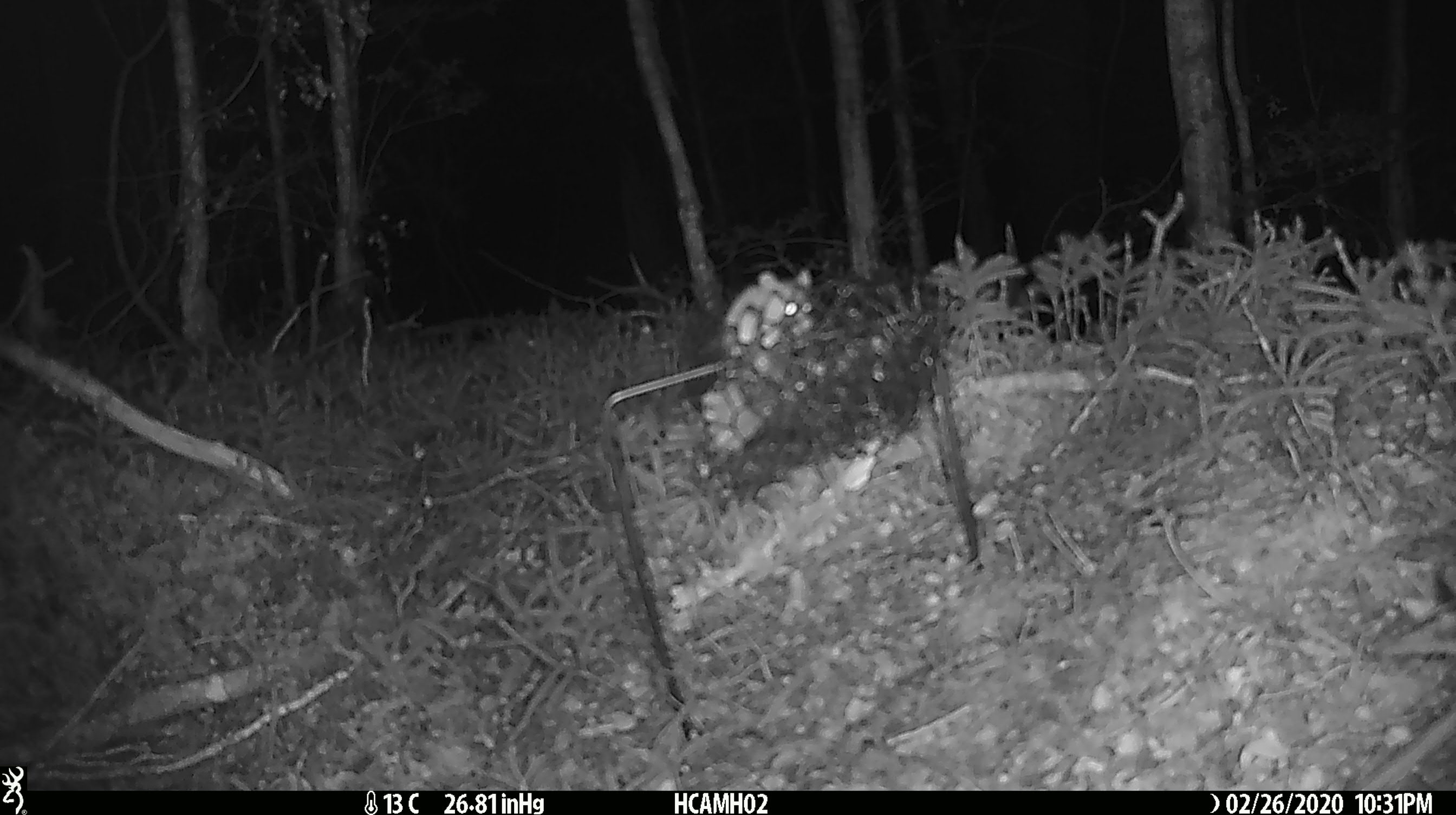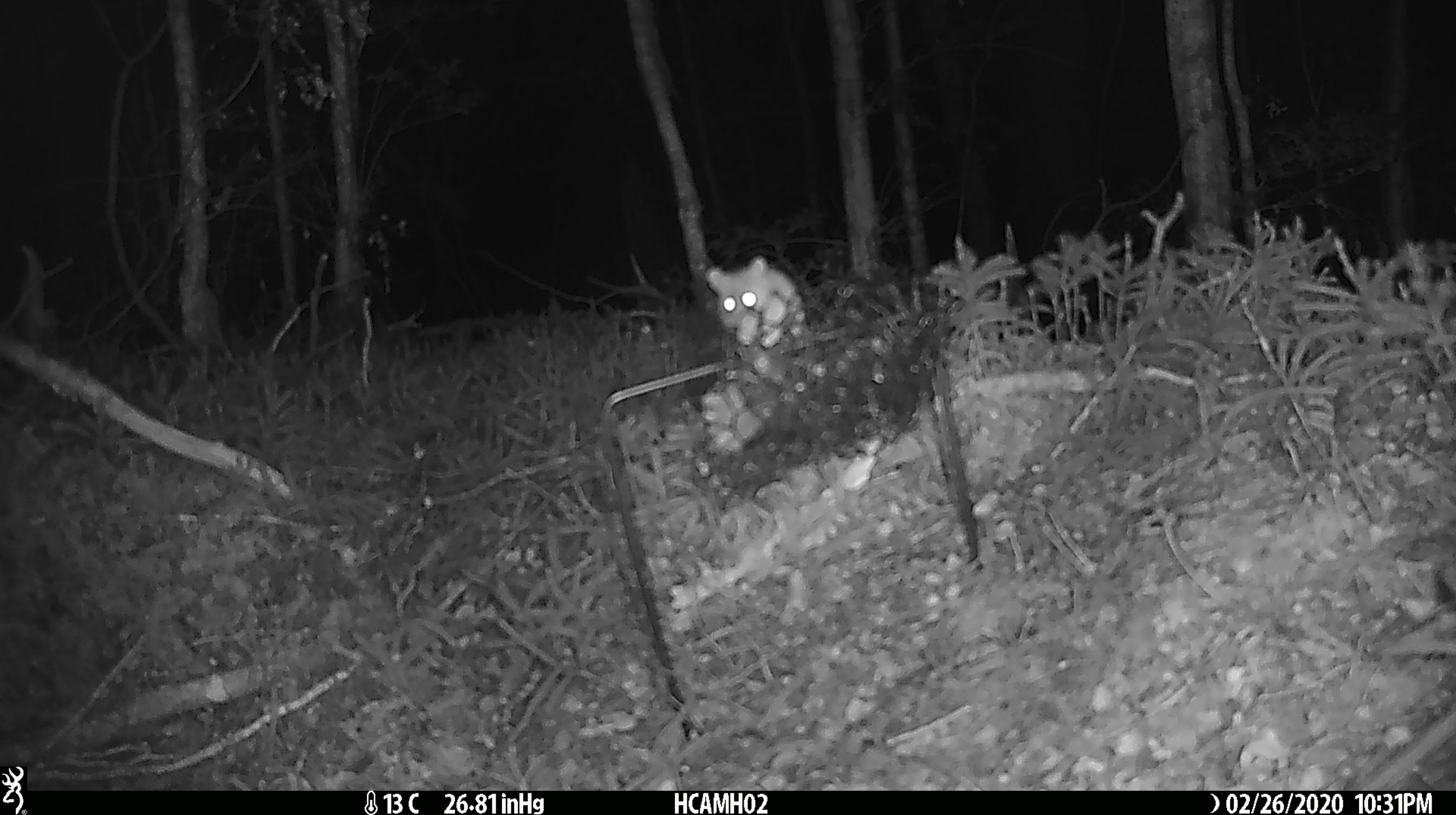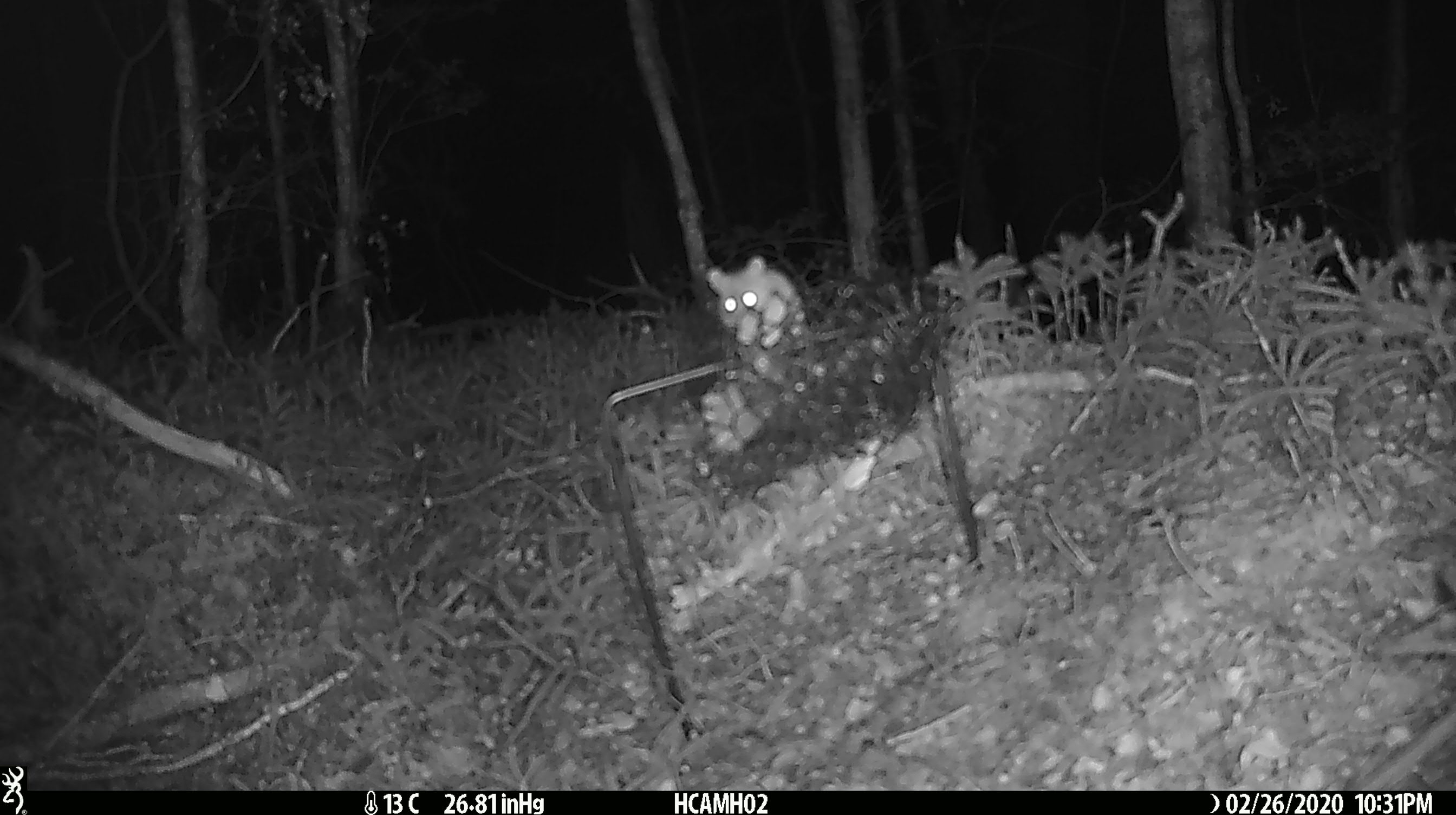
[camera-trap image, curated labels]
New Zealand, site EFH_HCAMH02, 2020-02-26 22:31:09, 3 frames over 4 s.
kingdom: Animalia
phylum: Chordata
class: Mammalia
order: Rodentia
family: Muridae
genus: Mus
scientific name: Mus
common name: mouse